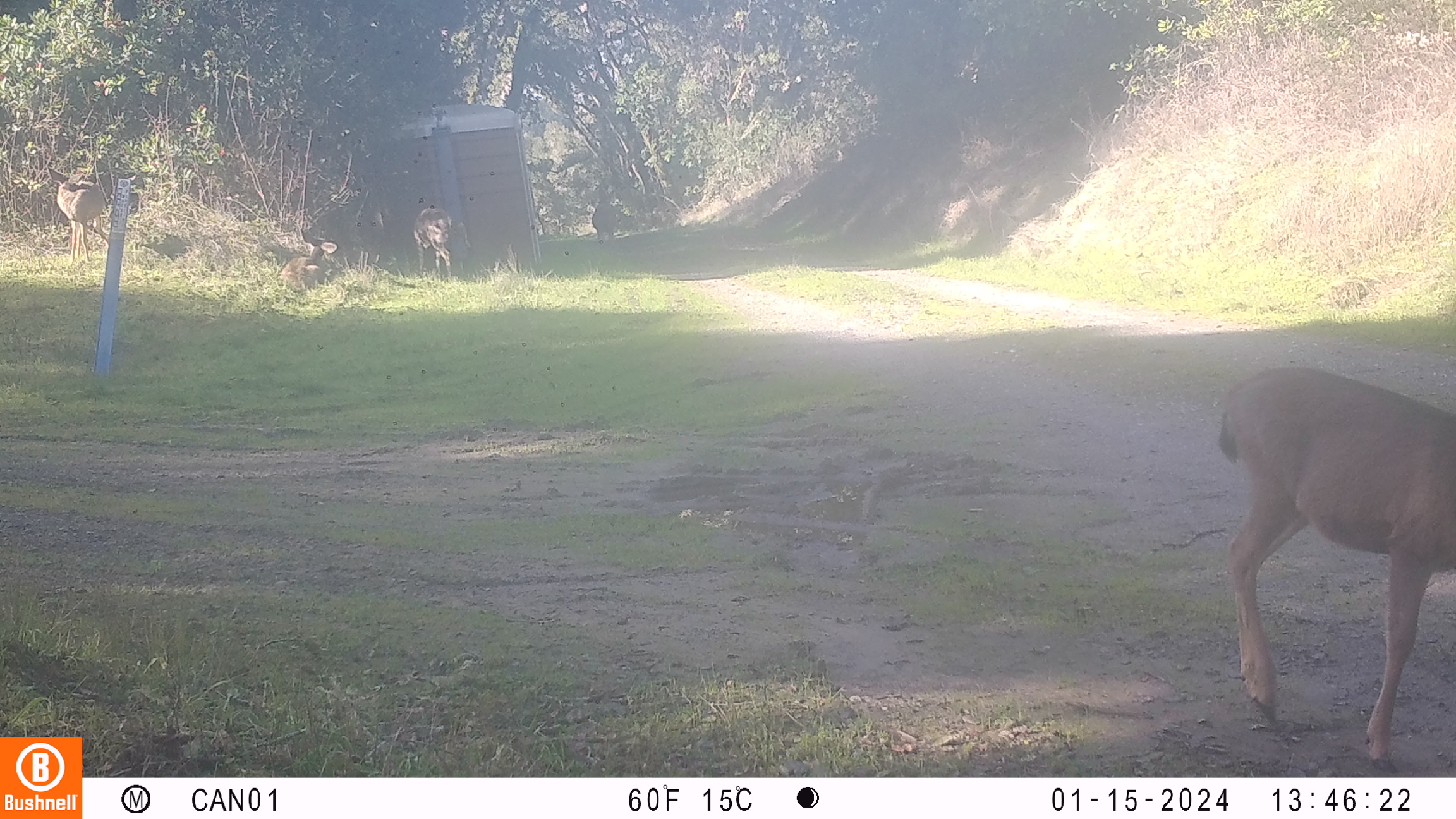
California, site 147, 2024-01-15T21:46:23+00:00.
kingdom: Animalia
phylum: Chordata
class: Mammalia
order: Artiodactyla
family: Cervidae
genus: Odocoileus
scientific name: Odocoileus hemionus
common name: mule deer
Mule deer (Odocoileus hemionus).